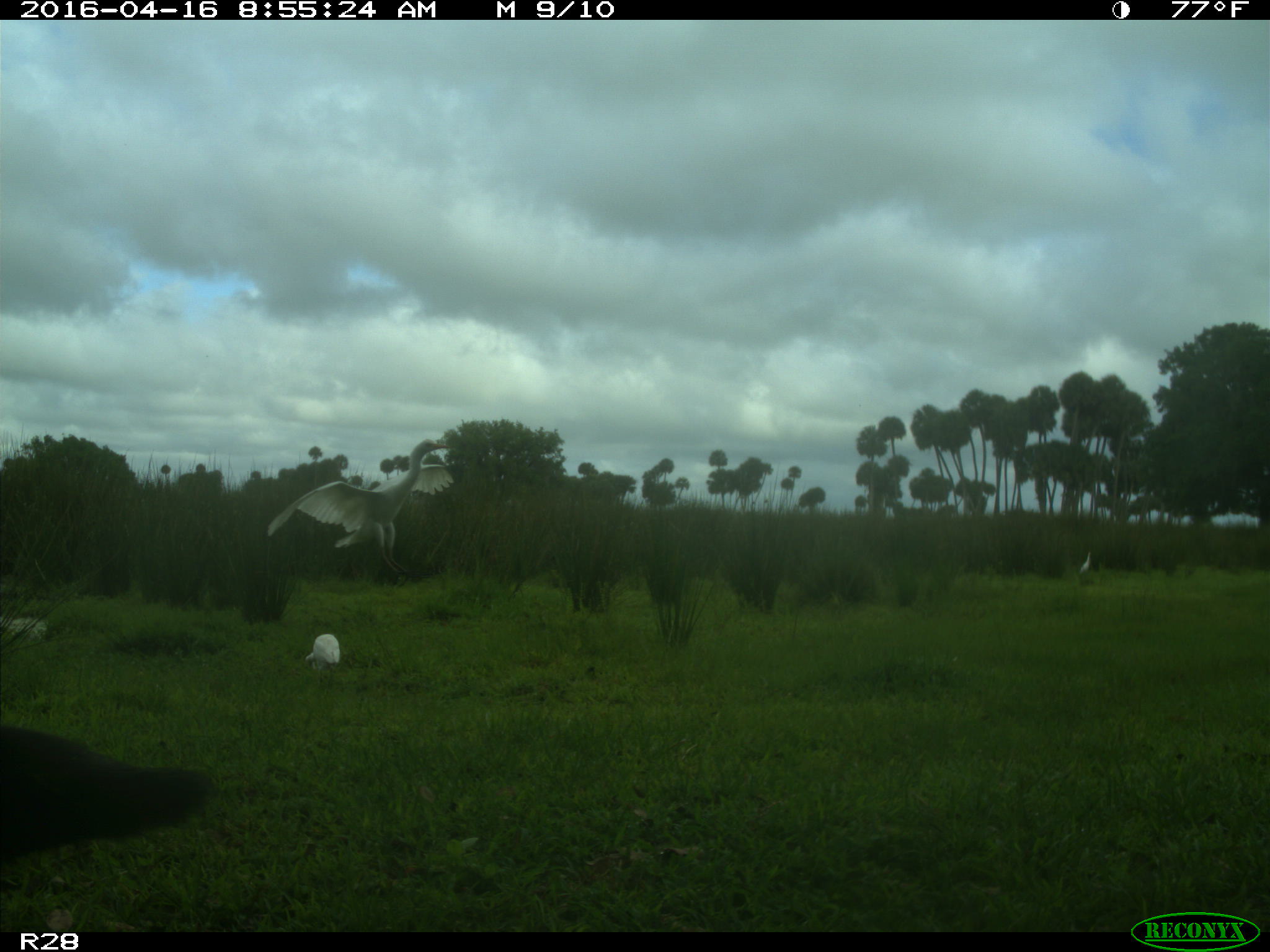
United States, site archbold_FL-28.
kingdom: Animalia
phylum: Chordata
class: Mammalia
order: Artiodactyla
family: Bovidae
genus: Bos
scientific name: Bos taurus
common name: domestic cow